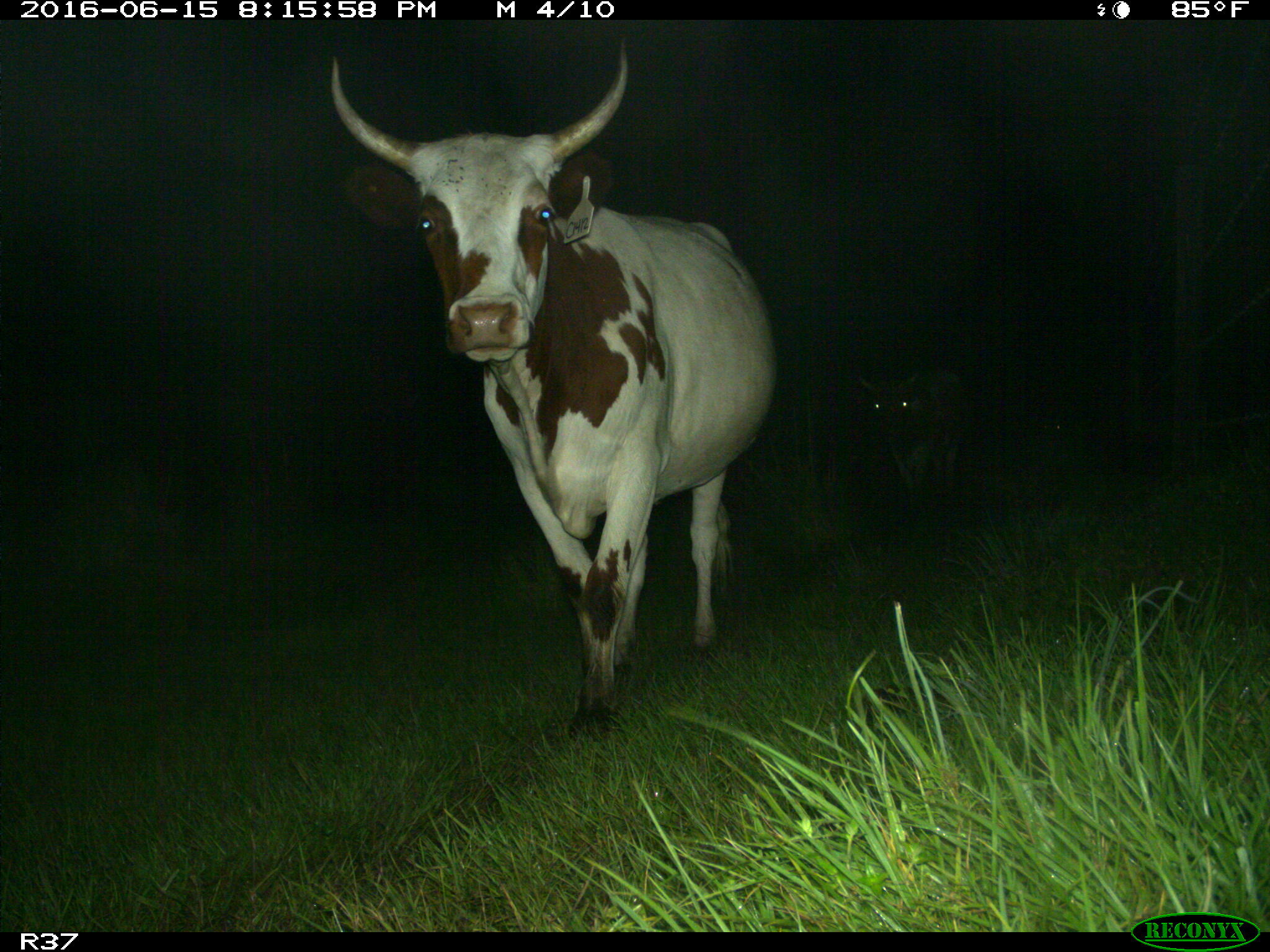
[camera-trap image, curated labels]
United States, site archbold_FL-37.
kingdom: Animalia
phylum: Chordata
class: Mammalia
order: Artiodactyla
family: Bovidae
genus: Bos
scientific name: Bos taurus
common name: domestic cow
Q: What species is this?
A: Bos taurus (domestic cow).